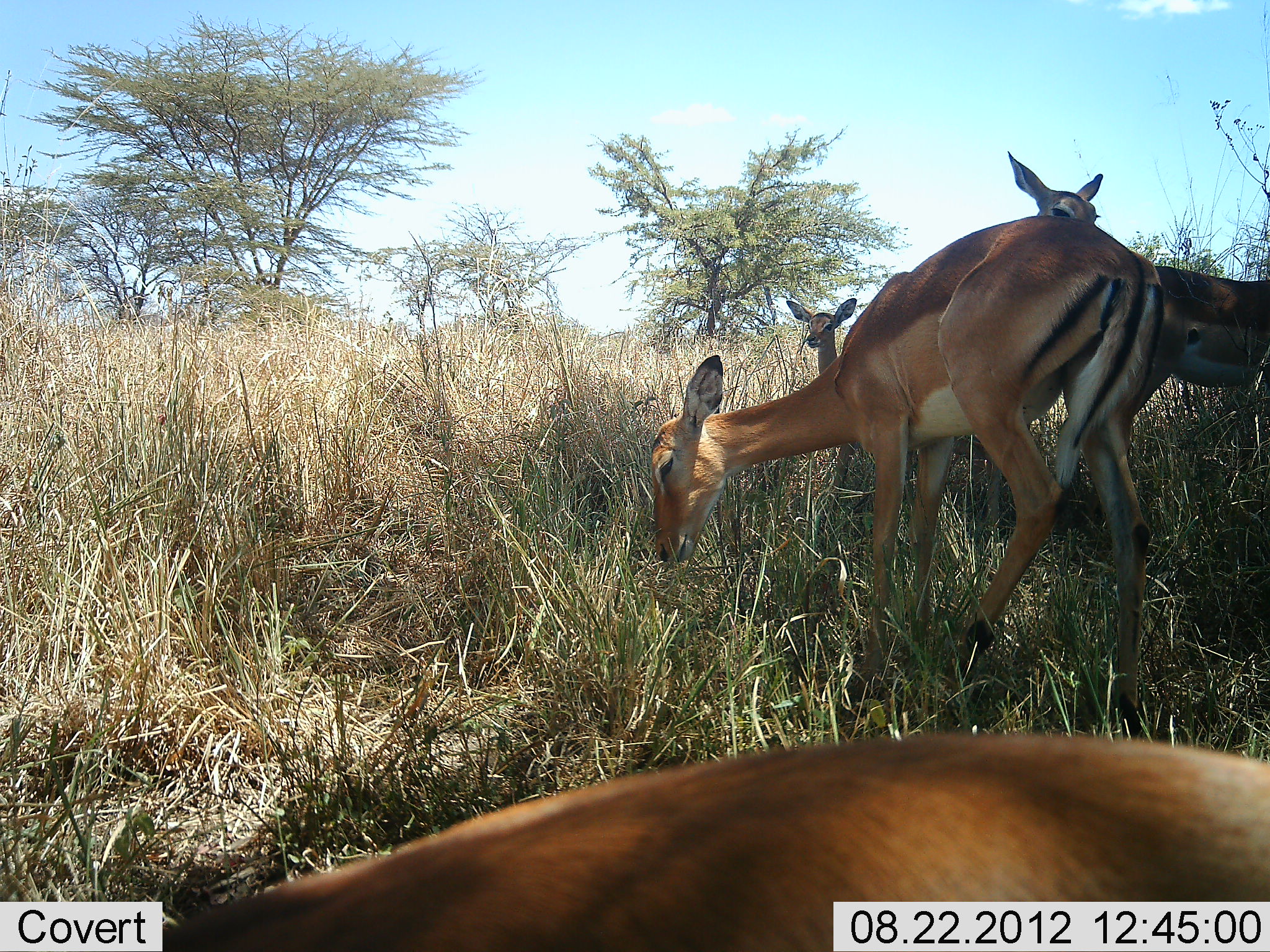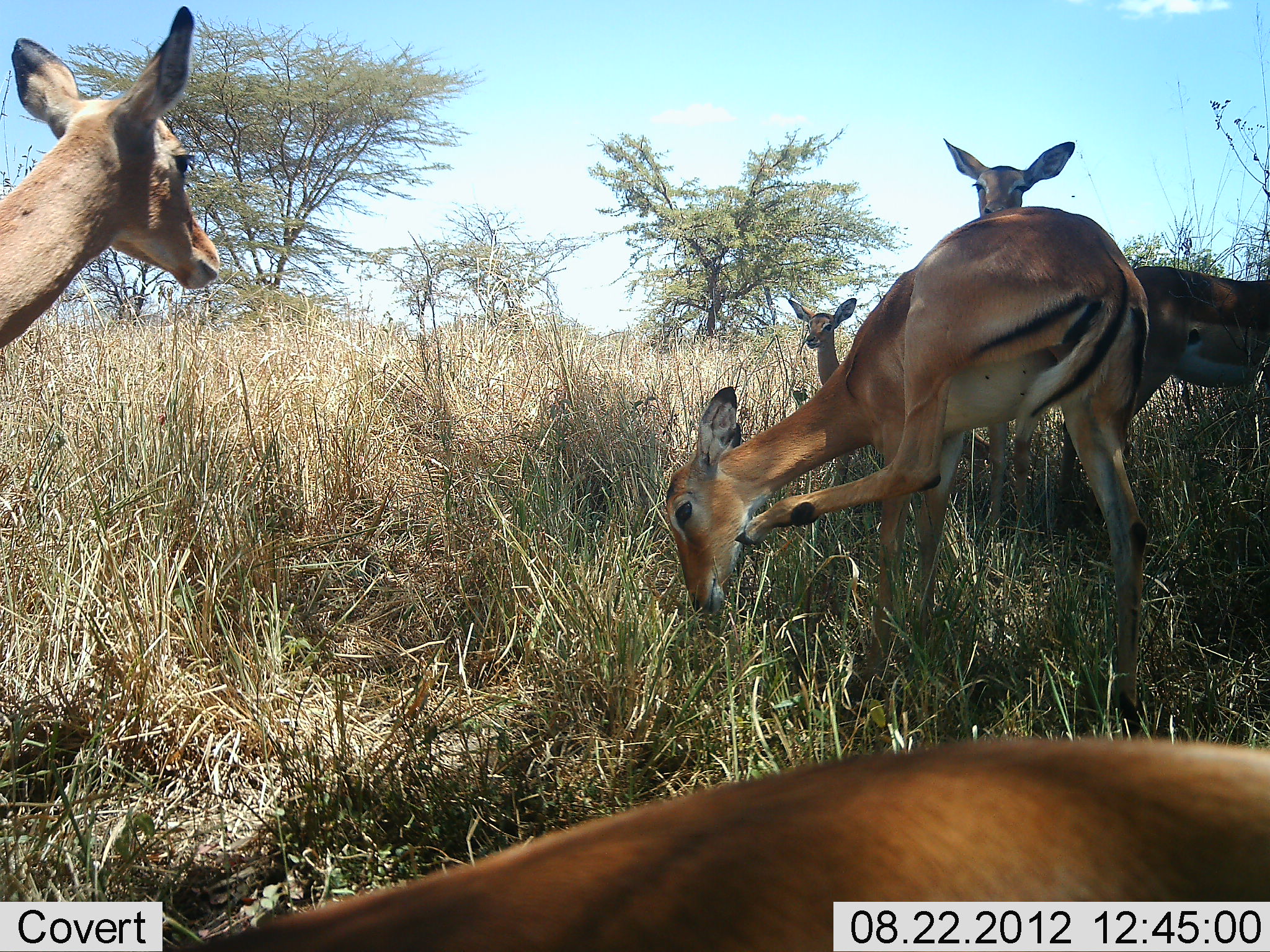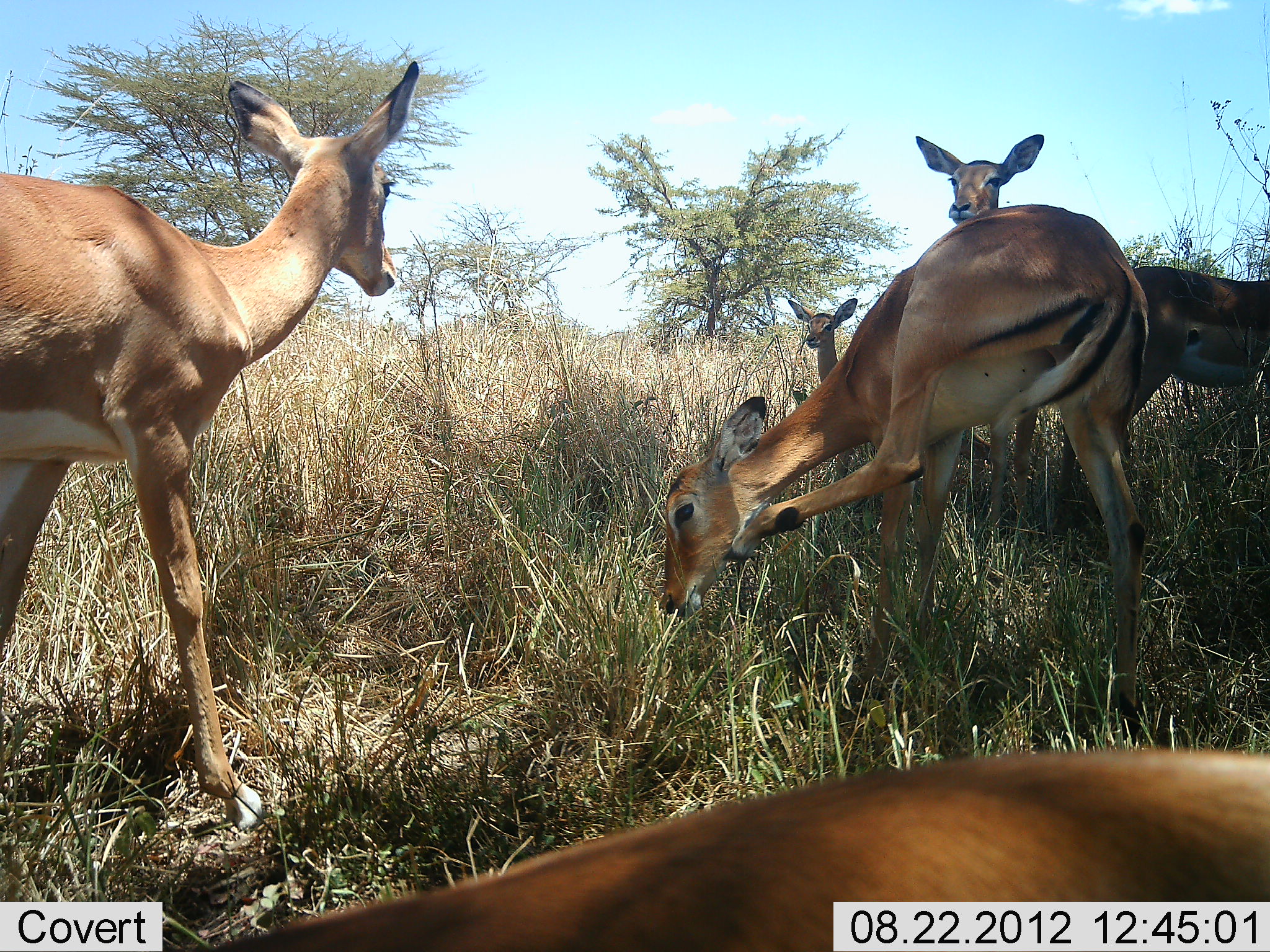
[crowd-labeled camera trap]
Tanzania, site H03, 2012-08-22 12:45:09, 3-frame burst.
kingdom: Animalia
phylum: Chordata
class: Mammalia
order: Artiodactyla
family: Bovidae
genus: Aepyceros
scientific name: Aepyceros melampus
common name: impala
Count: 5.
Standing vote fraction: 70%.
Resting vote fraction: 40%.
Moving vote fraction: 10%.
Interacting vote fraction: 10%.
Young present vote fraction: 10%.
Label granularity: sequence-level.